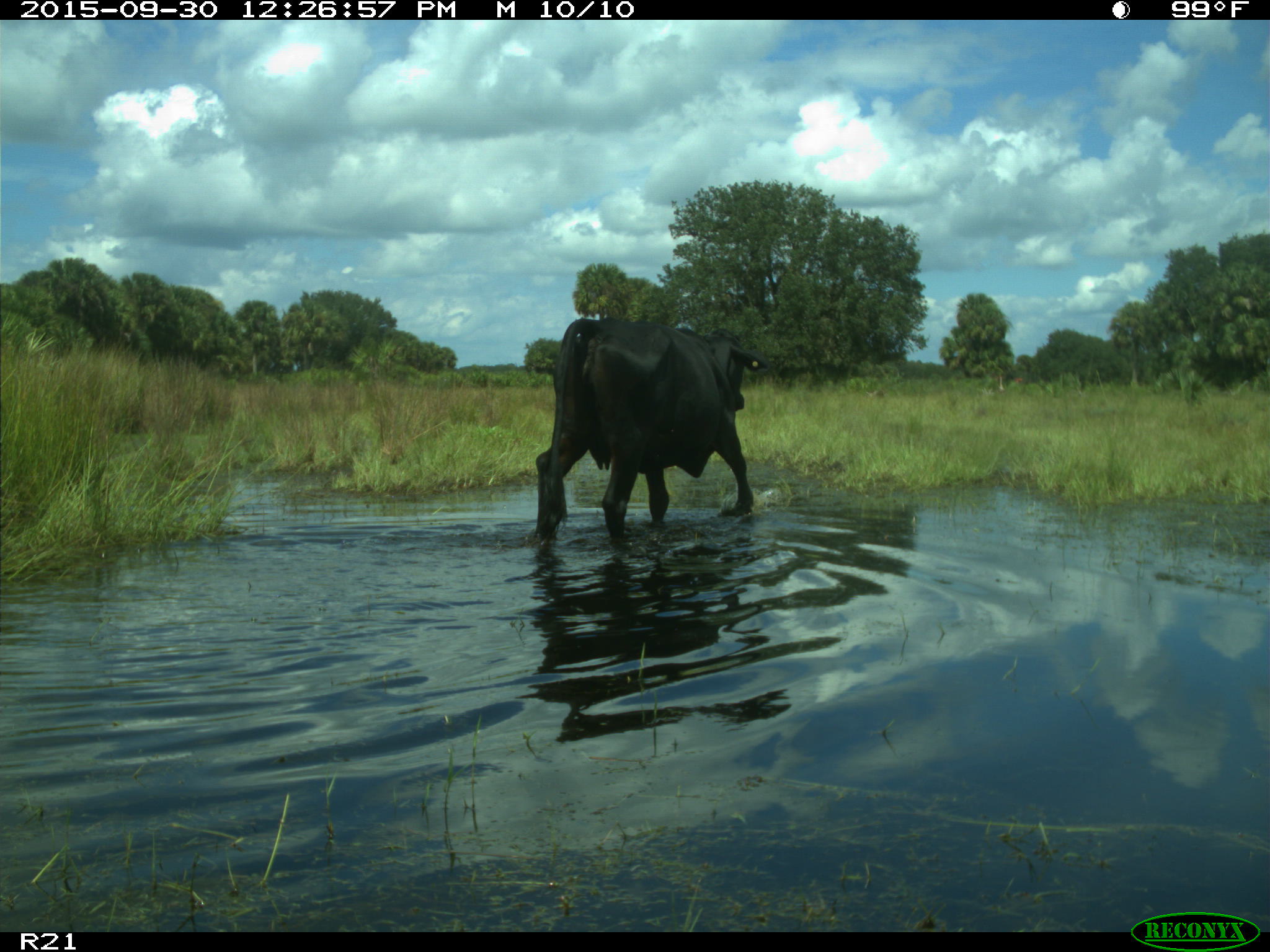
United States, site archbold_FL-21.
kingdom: Animalia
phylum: Chordata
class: Mammalia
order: Artiodactyla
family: Bovidae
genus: Bos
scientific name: Bos taurus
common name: domestic cow